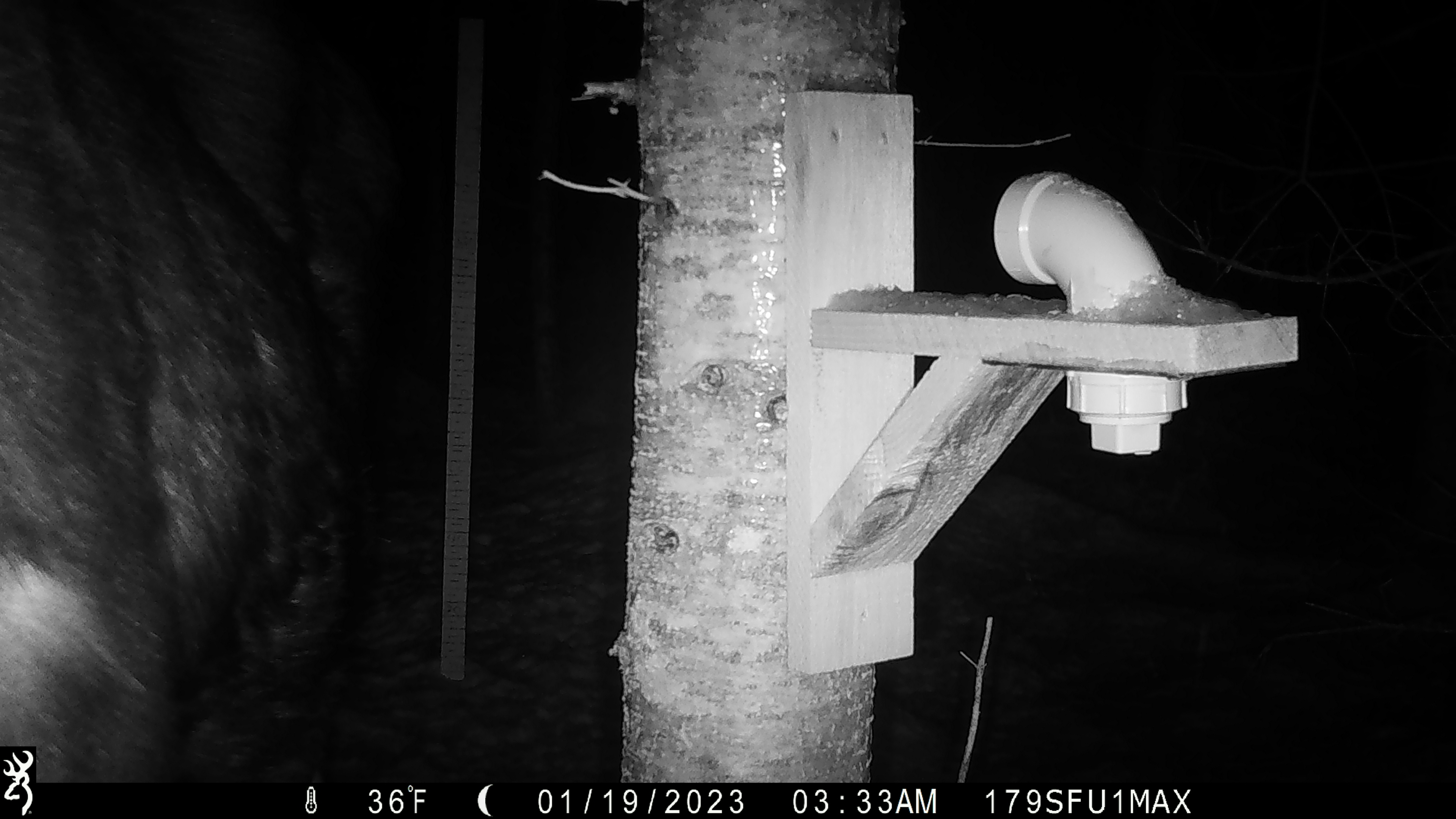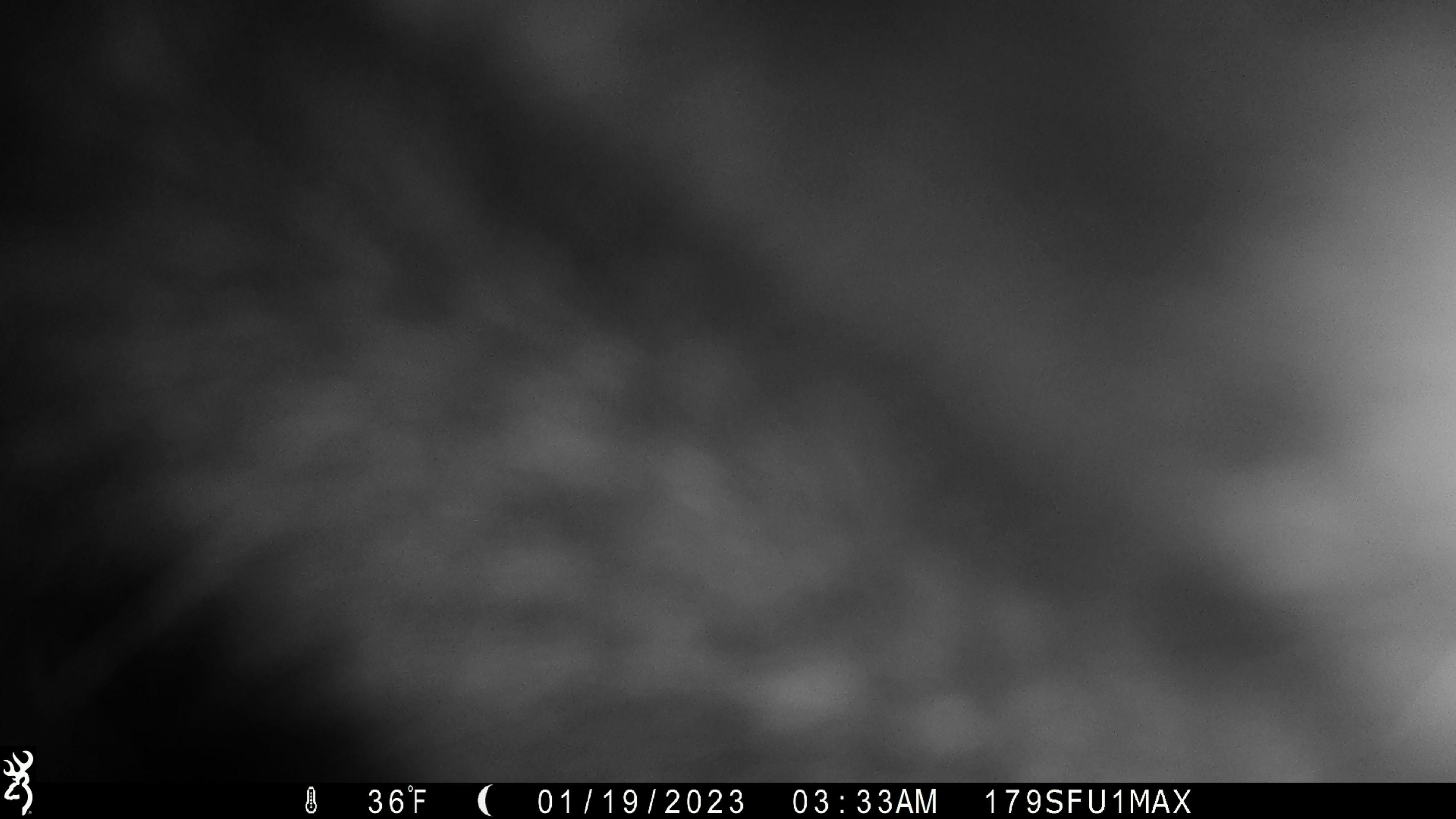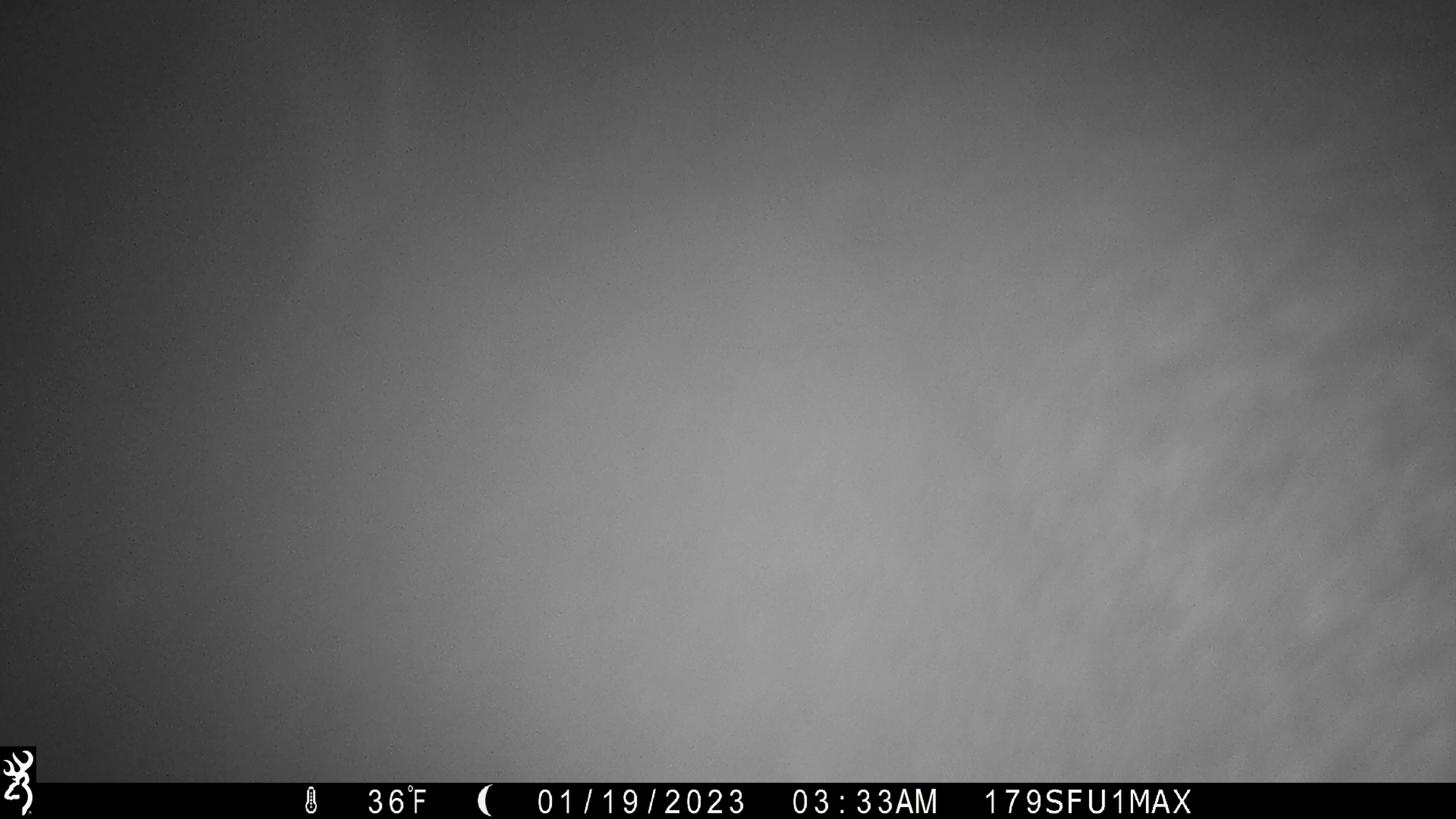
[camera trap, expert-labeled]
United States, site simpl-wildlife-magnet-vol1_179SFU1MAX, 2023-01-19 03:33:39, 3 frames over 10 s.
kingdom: Animalia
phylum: Chordata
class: Mammalia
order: Artiodactyla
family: Cervidae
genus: Alces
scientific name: Alces alces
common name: moose